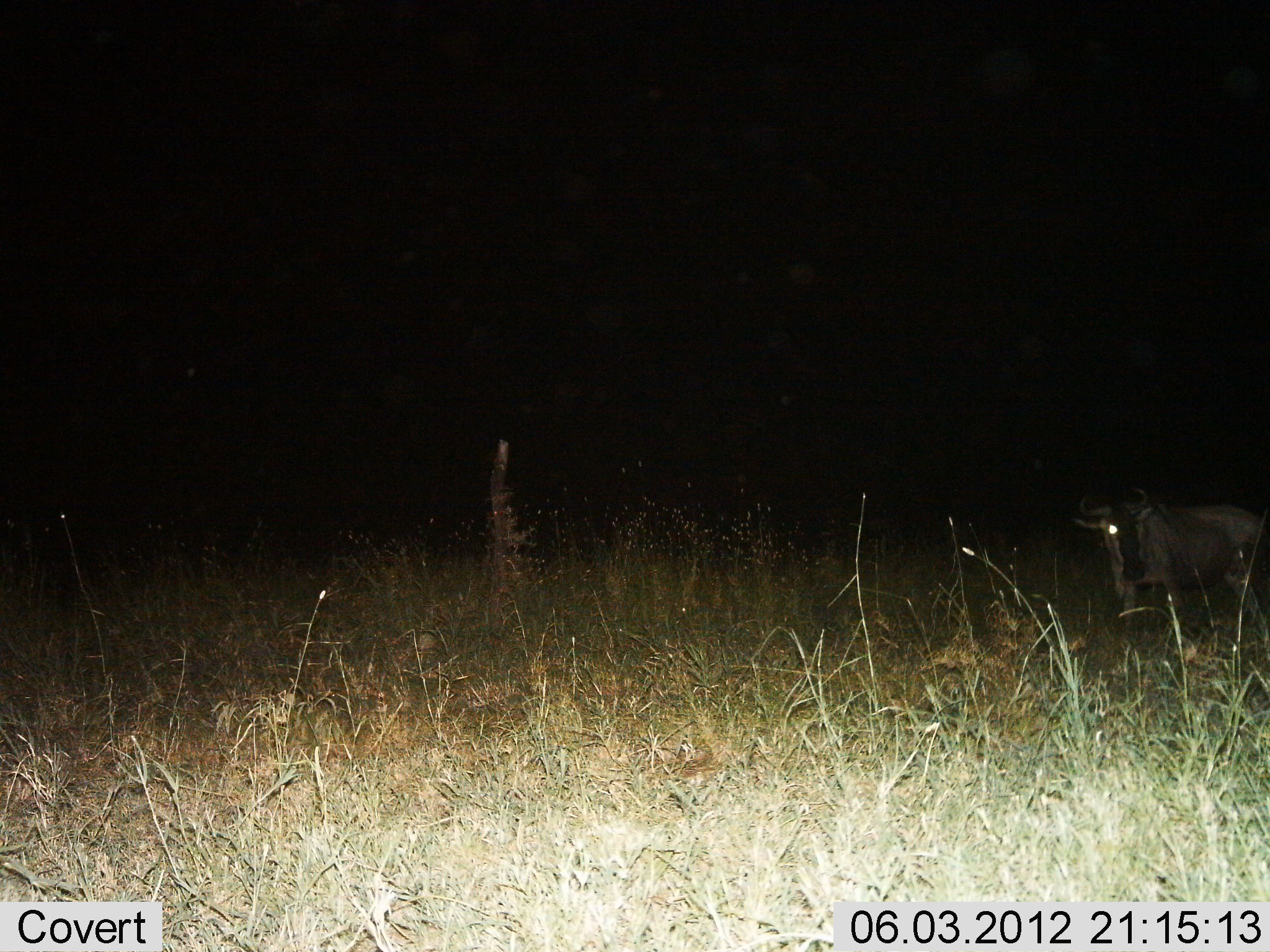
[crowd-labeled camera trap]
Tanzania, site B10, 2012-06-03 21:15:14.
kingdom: Animalia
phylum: Chordata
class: Mammalia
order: Artiodactyla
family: Bovidae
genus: Connochaetes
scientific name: Connochaetes taurinus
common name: blue wildebeest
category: wildebeest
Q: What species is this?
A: Wildebeest (blue wildebeest) (Connochaetes taurinus).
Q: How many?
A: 1.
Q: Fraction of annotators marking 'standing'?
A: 90%.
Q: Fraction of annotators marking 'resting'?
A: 10%.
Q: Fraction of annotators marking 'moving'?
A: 0%.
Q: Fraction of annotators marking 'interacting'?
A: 0%.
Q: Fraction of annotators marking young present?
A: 0%.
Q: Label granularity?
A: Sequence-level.